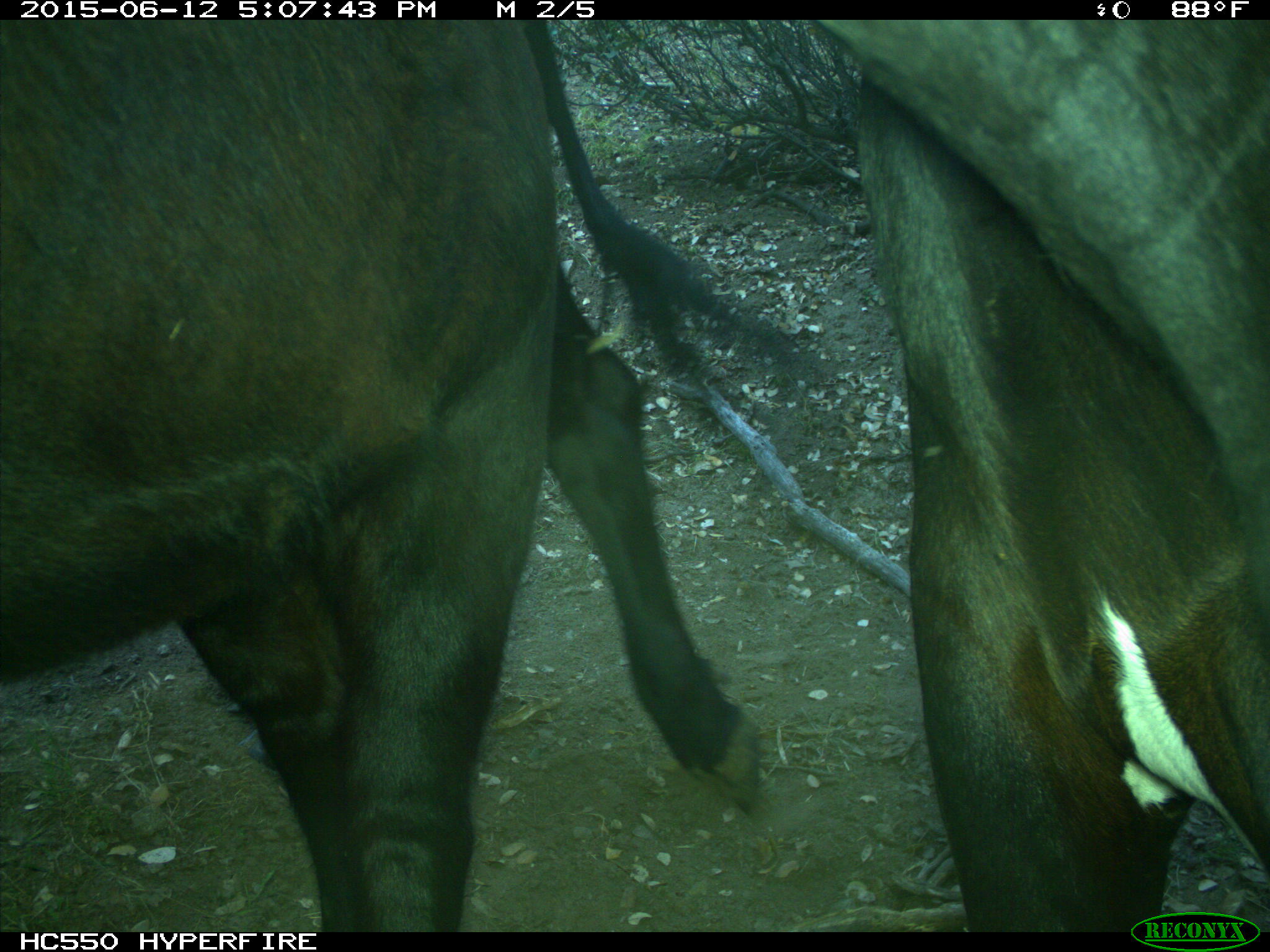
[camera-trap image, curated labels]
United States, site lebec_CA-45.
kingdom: Animalia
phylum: Chordata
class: Mammalia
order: Artiodactyla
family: Bovidae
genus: Bos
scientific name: Bos taurus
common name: domestic cow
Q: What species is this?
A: Bos taurus (domestic cow).